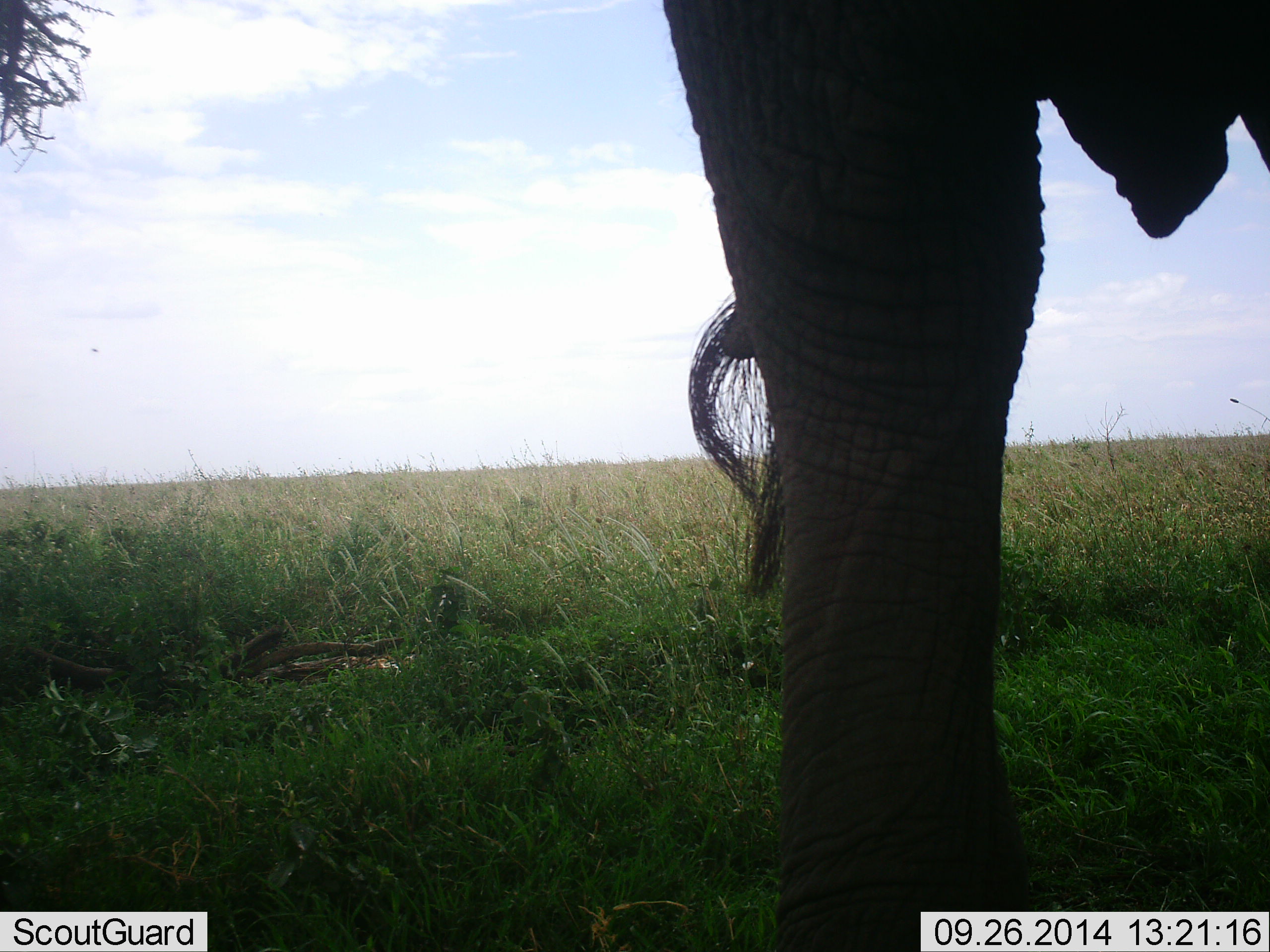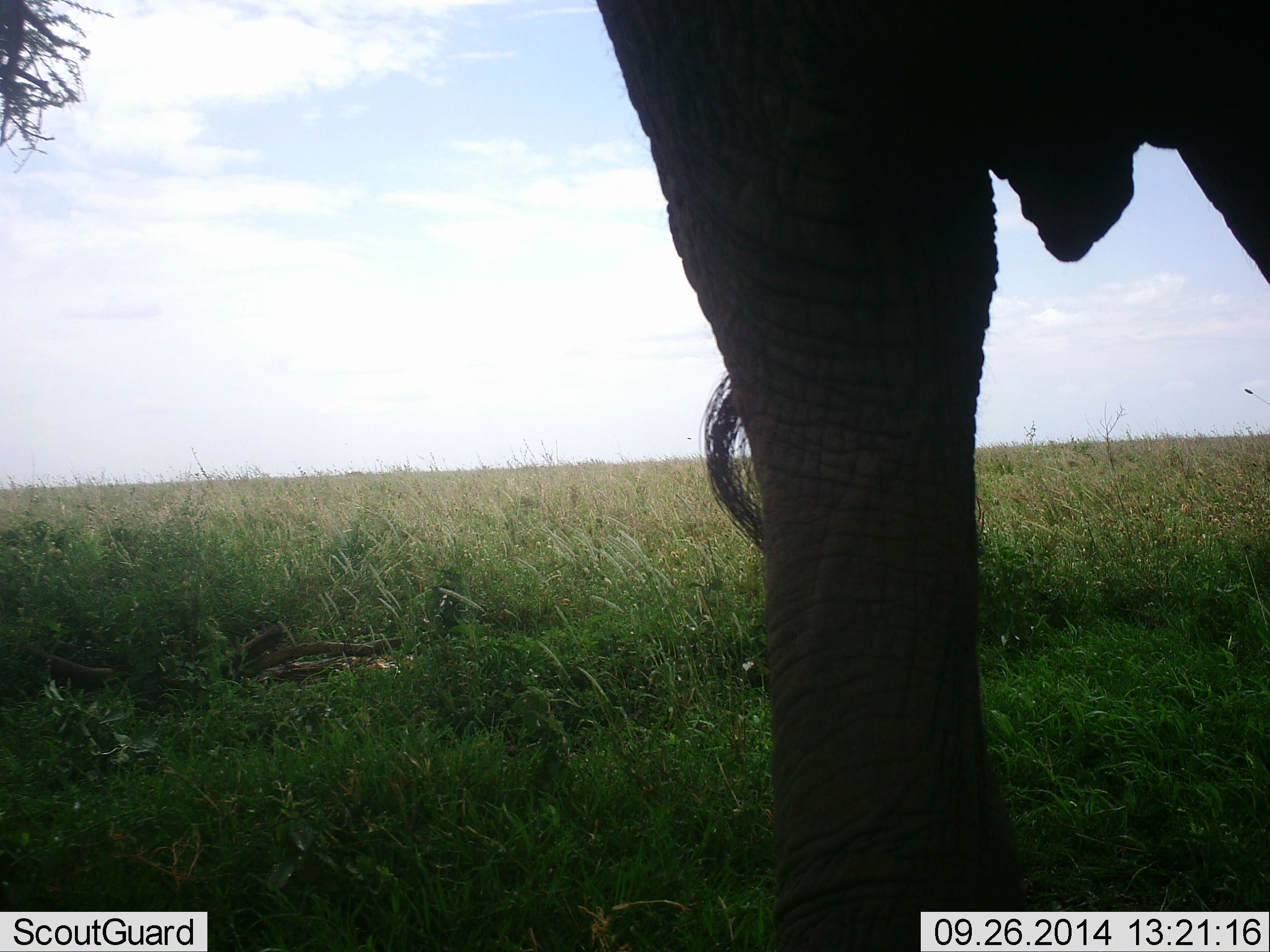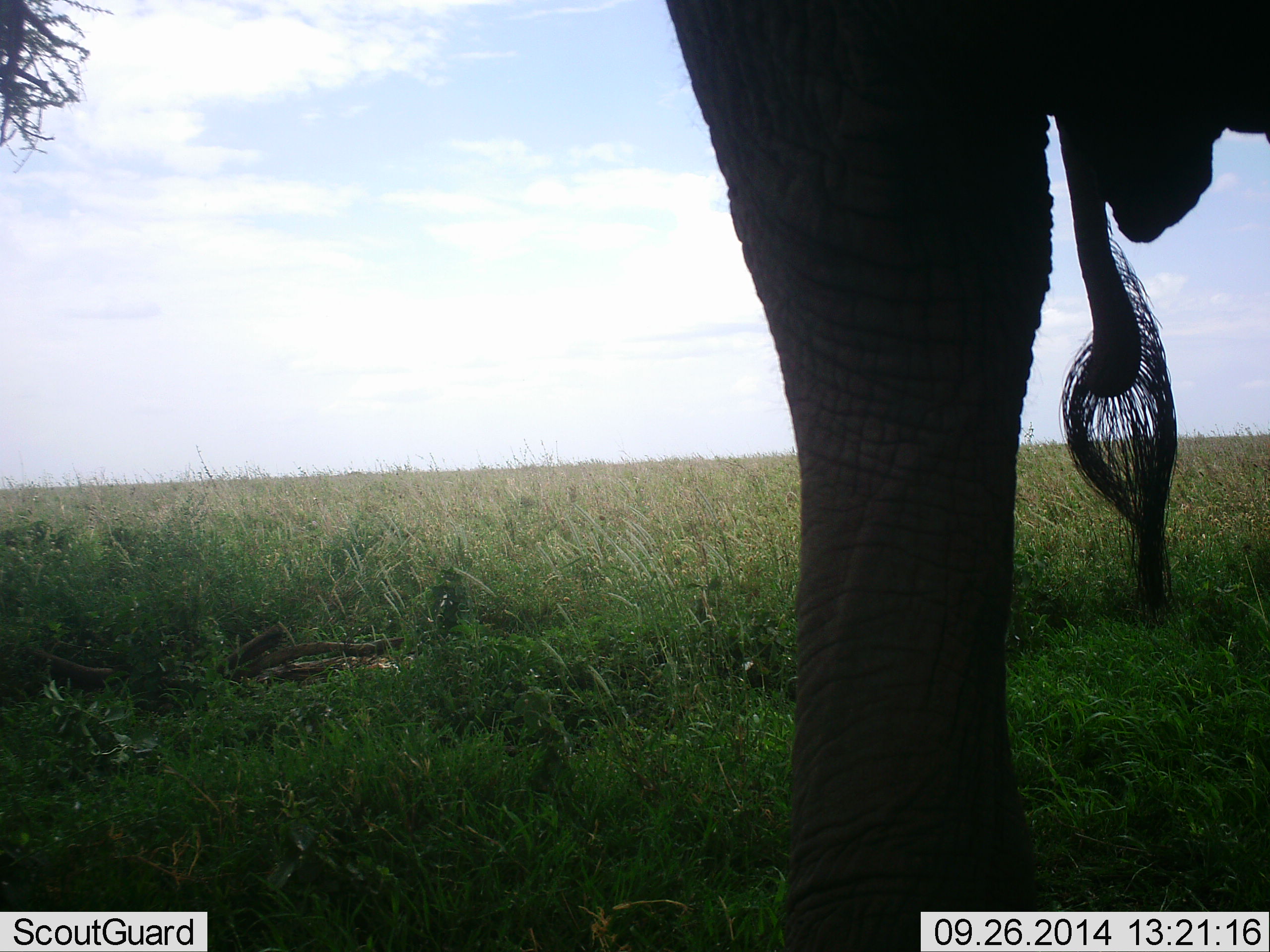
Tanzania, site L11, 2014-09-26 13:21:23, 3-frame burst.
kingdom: Animalia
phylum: Chordata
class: Mammalia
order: Proboscidea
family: Elephantidae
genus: Loxodonta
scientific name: Loxodonta africana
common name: african bush elephant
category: elephant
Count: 1.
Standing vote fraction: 100%.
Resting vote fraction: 0%.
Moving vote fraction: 10%.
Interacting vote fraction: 0%.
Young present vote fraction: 0%.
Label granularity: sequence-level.